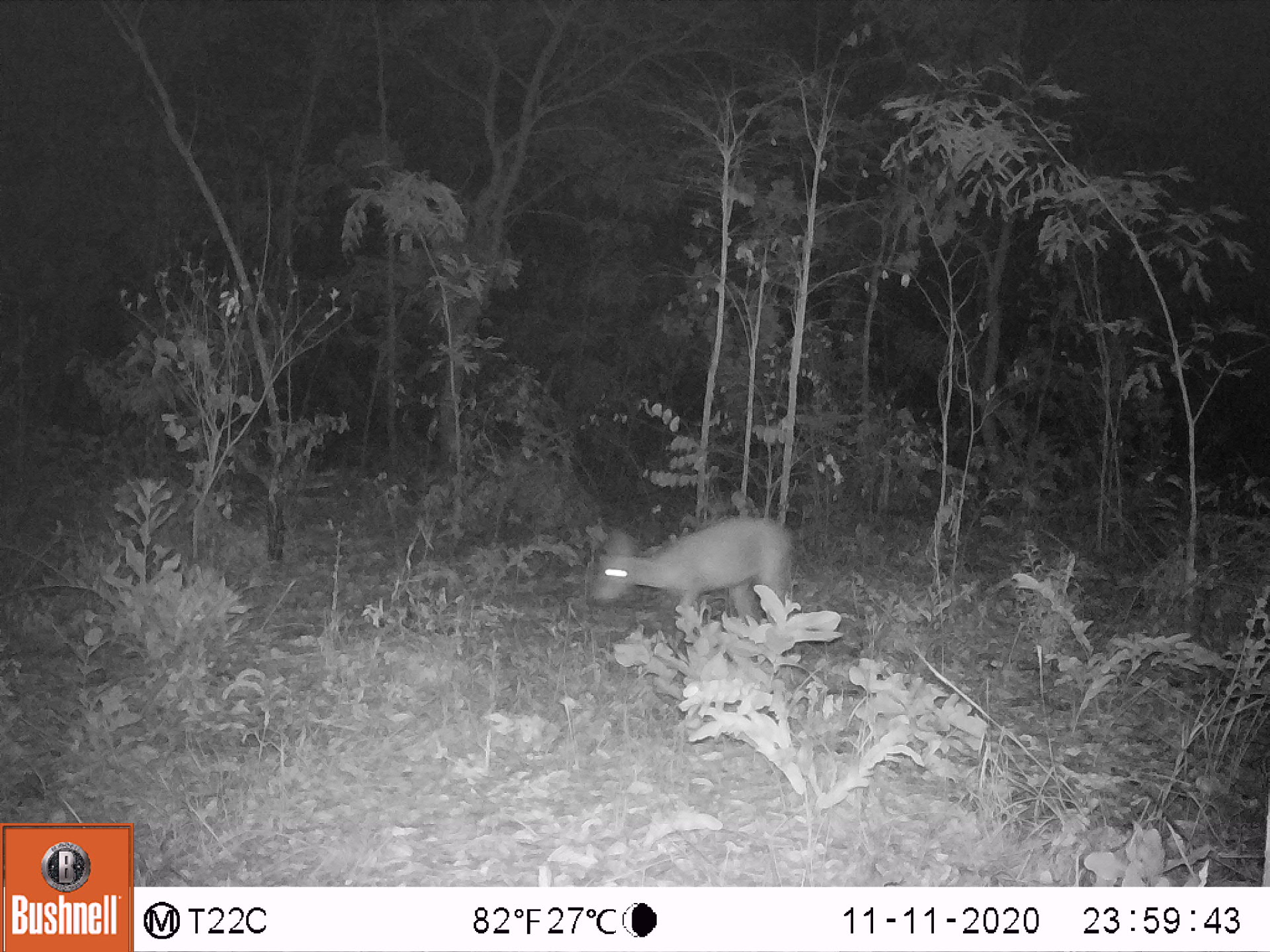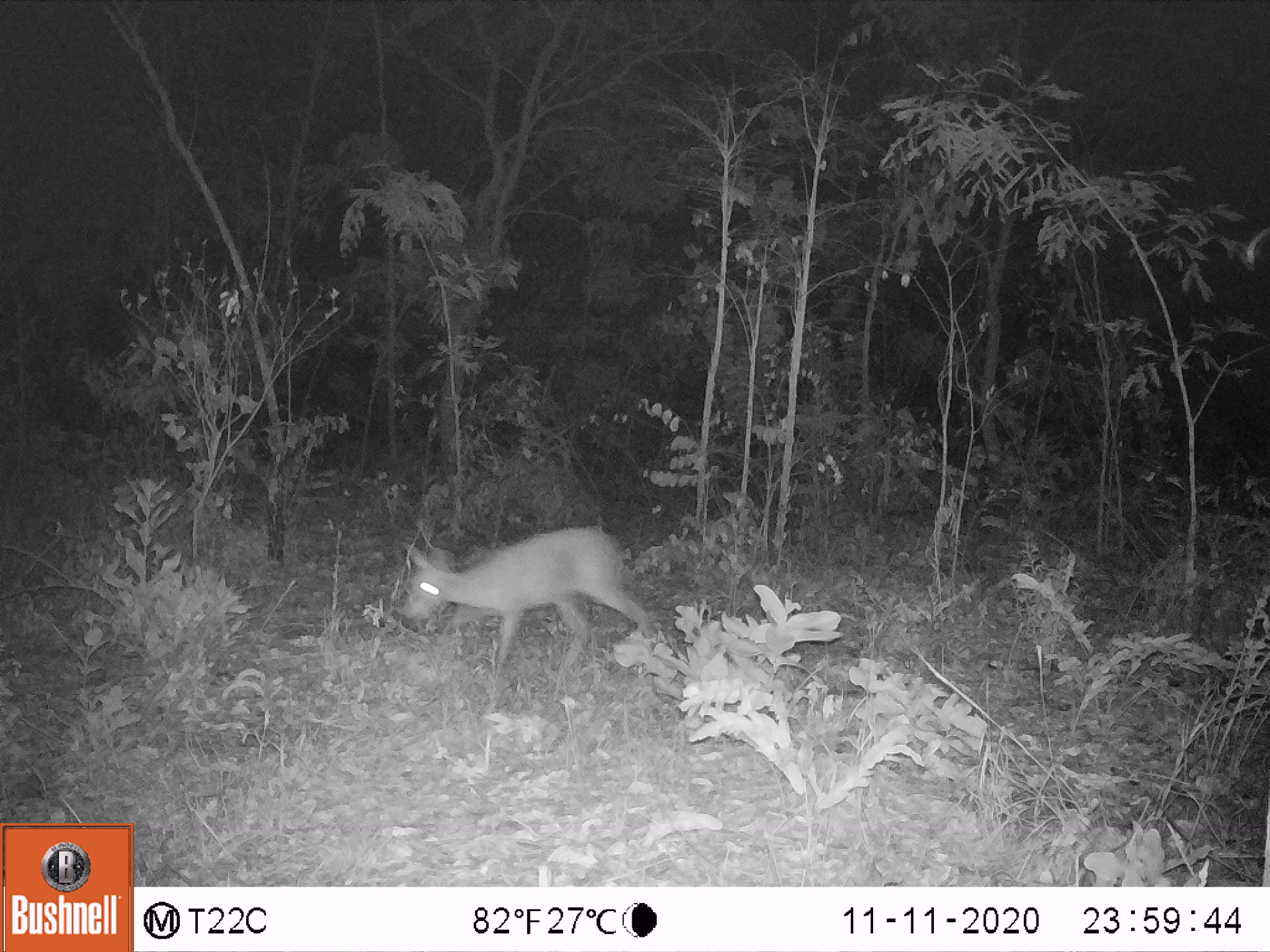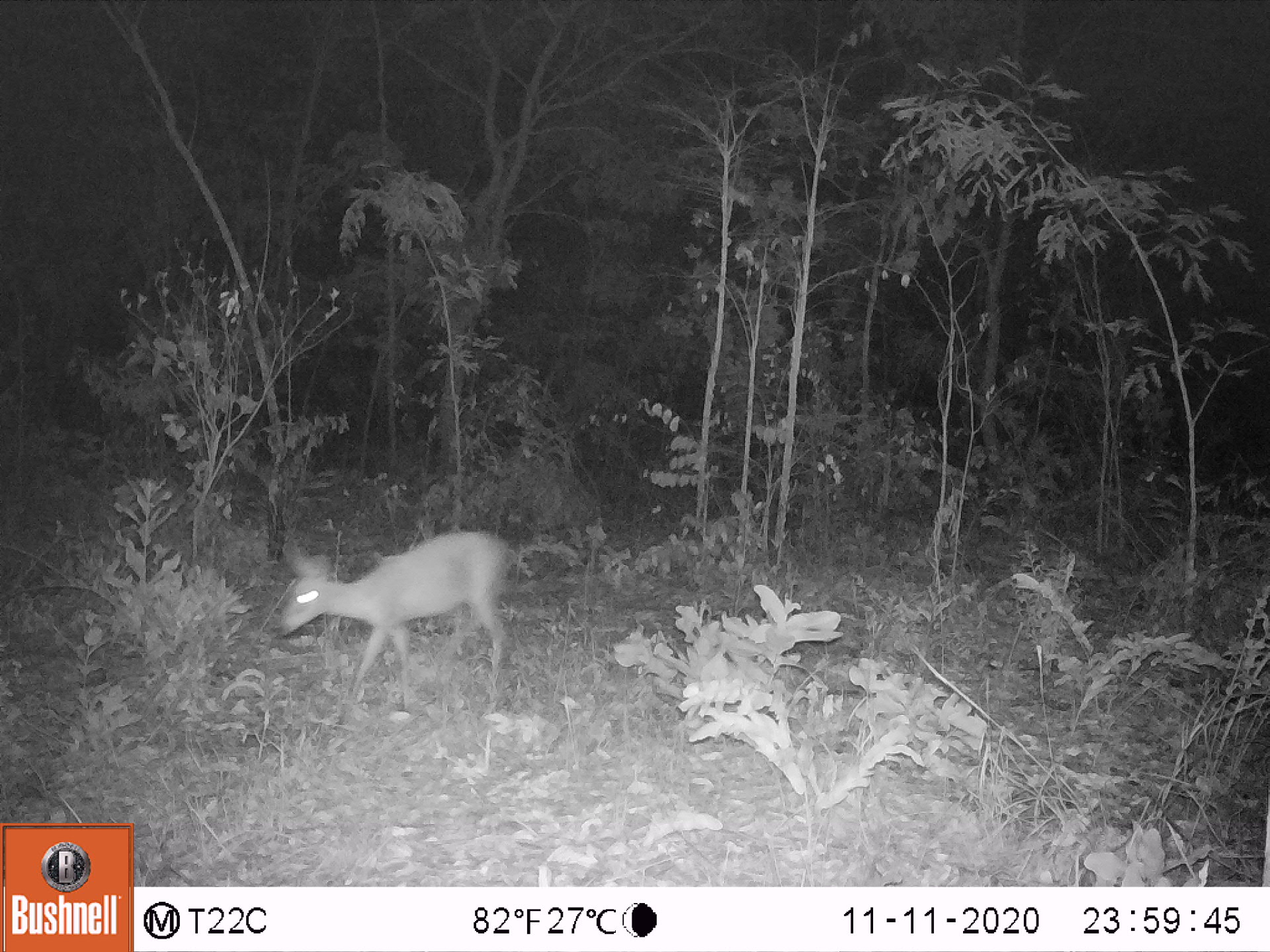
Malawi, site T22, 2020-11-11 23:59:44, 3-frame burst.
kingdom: Animalia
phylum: Chordata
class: Mammalia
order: Artiodactyla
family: Bovidae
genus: Sylvicapra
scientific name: Sylvicapra grimmia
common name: common duiker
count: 1